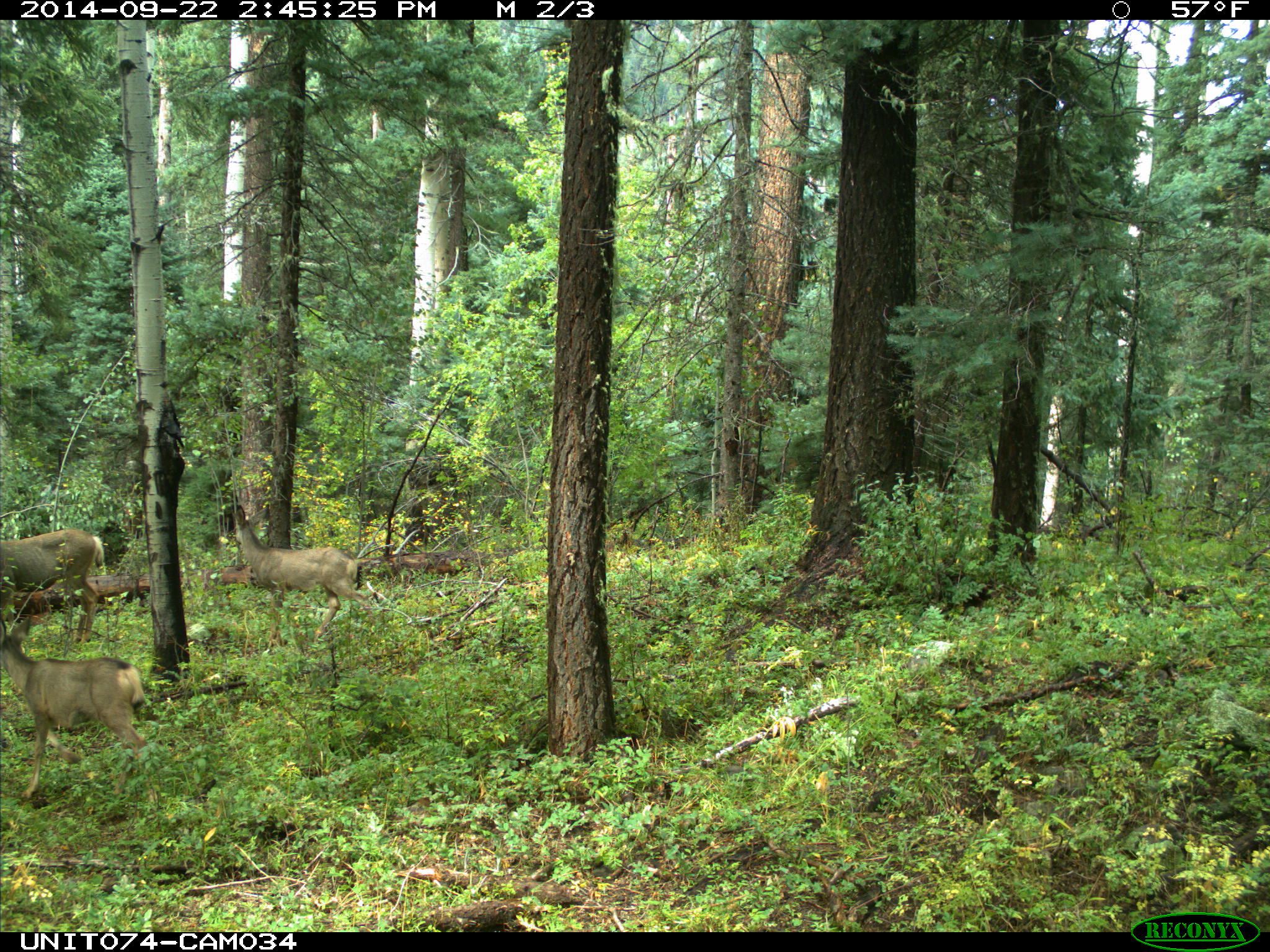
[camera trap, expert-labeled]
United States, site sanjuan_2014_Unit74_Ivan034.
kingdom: Animalia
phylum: Chordata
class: Mammalia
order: Artiodactyla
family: Cervidae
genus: Odocoileus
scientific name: Odocoileus hemionus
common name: mule deer